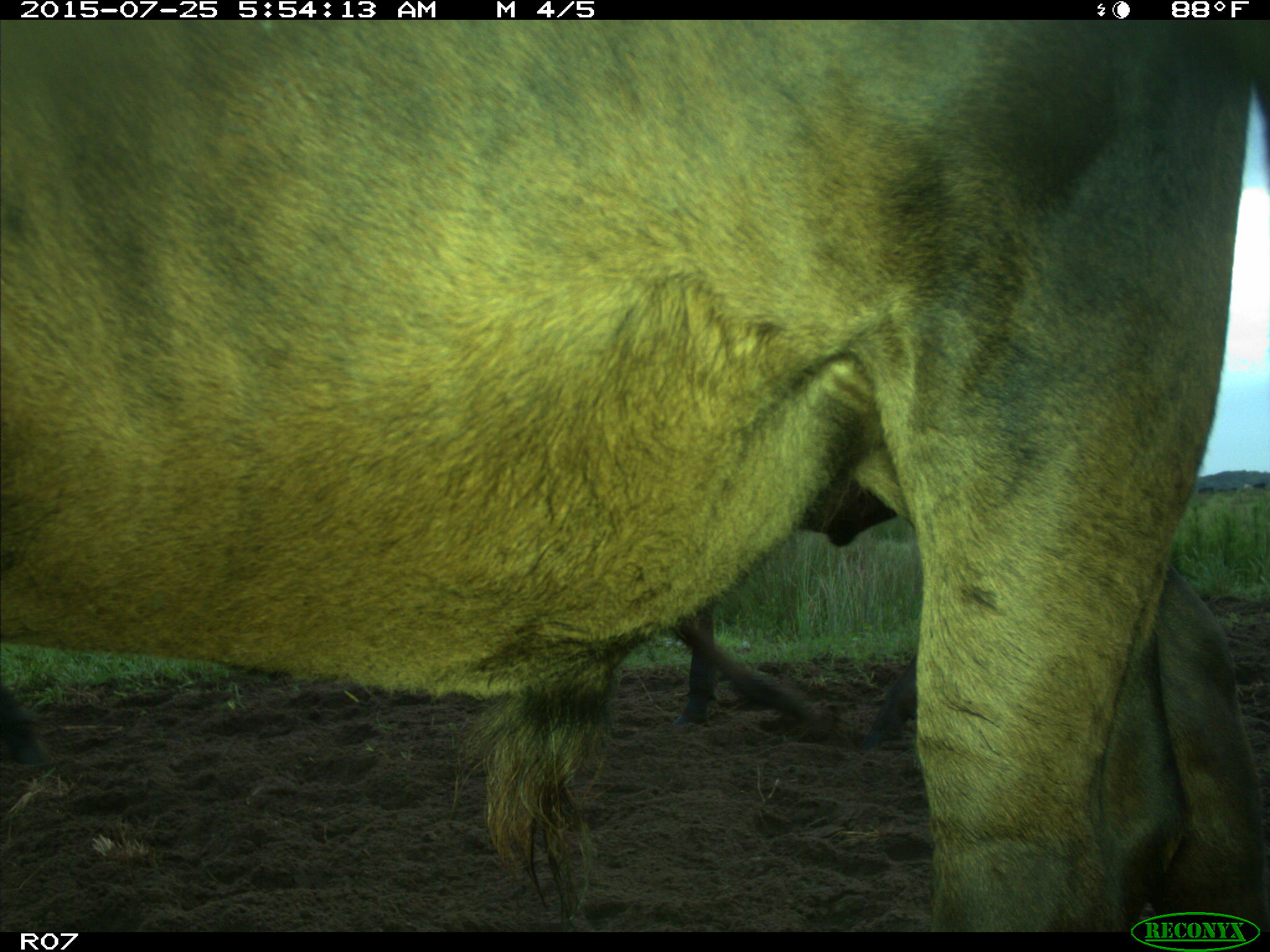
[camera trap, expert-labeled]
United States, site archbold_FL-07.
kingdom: Animalia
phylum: Chordata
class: Mammalia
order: Artiodactyla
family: Bovidae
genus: Bos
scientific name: Bos taurus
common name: domestic cow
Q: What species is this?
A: Bos taurus (domestic cow).